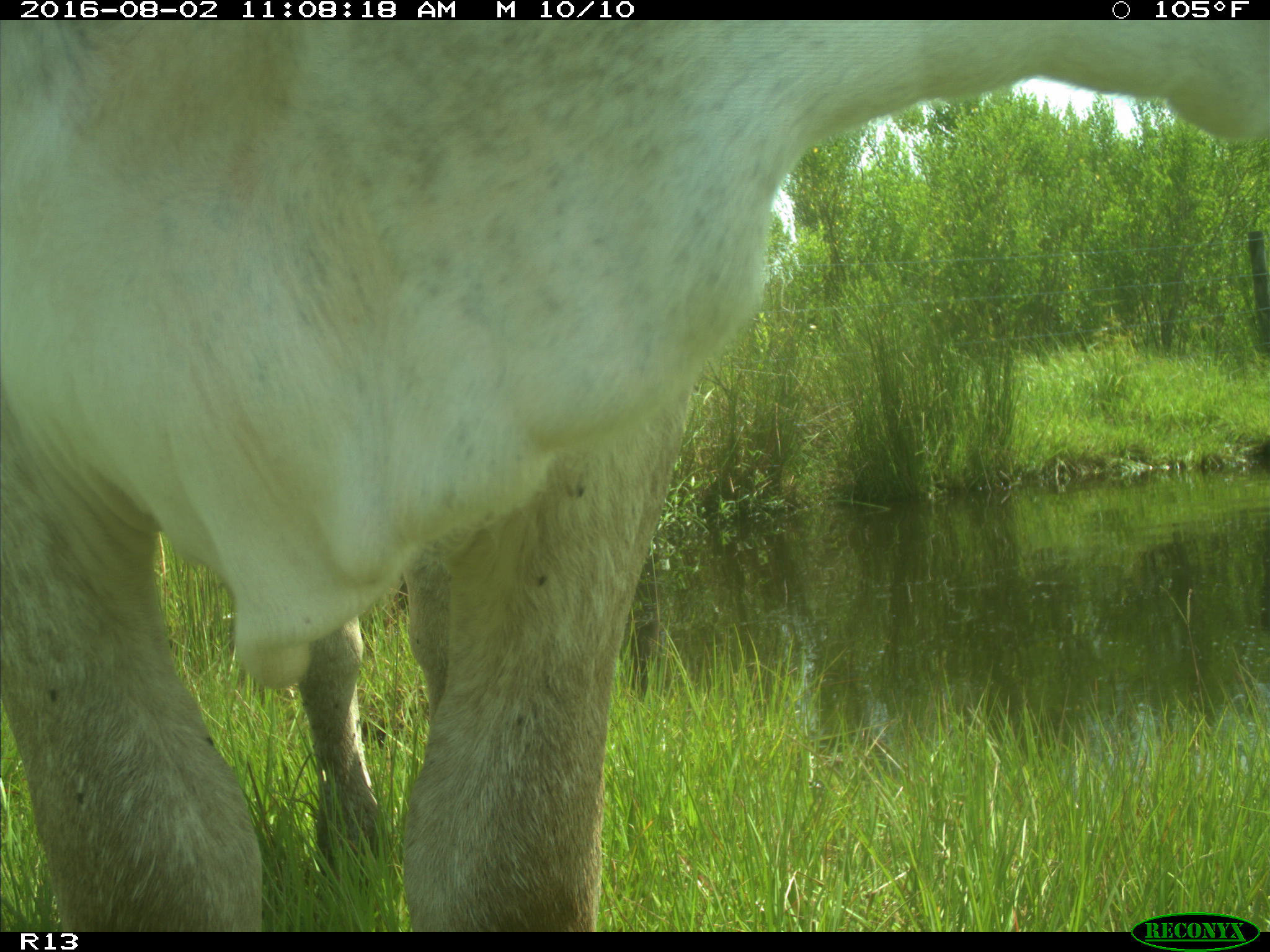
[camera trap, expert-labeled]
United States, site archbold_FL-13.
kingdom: Animalia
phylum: Chordata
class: Mammalia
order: Artiodactyla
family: Bovidae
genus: Bos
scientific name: Bos taurus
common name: domestic cow